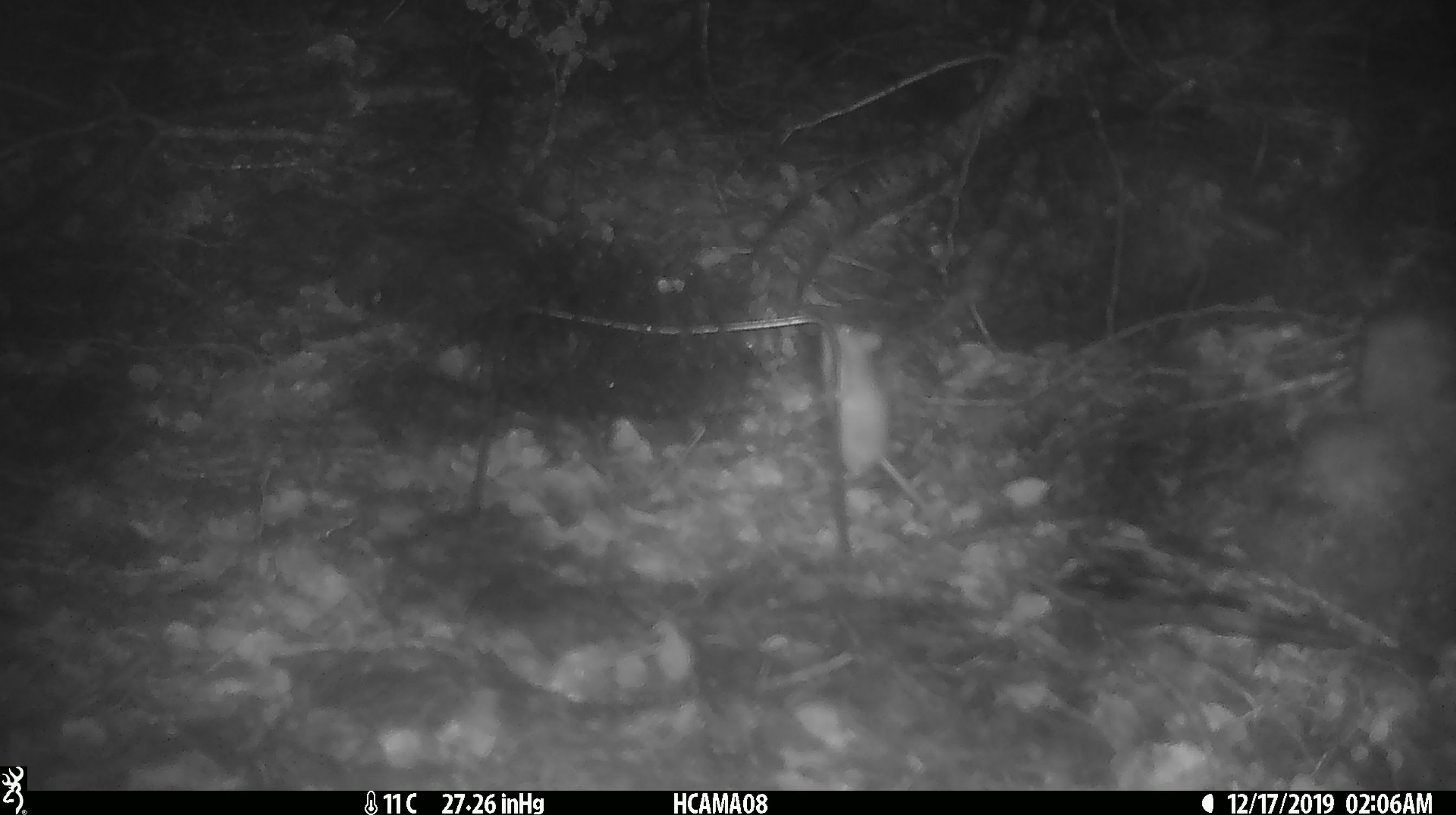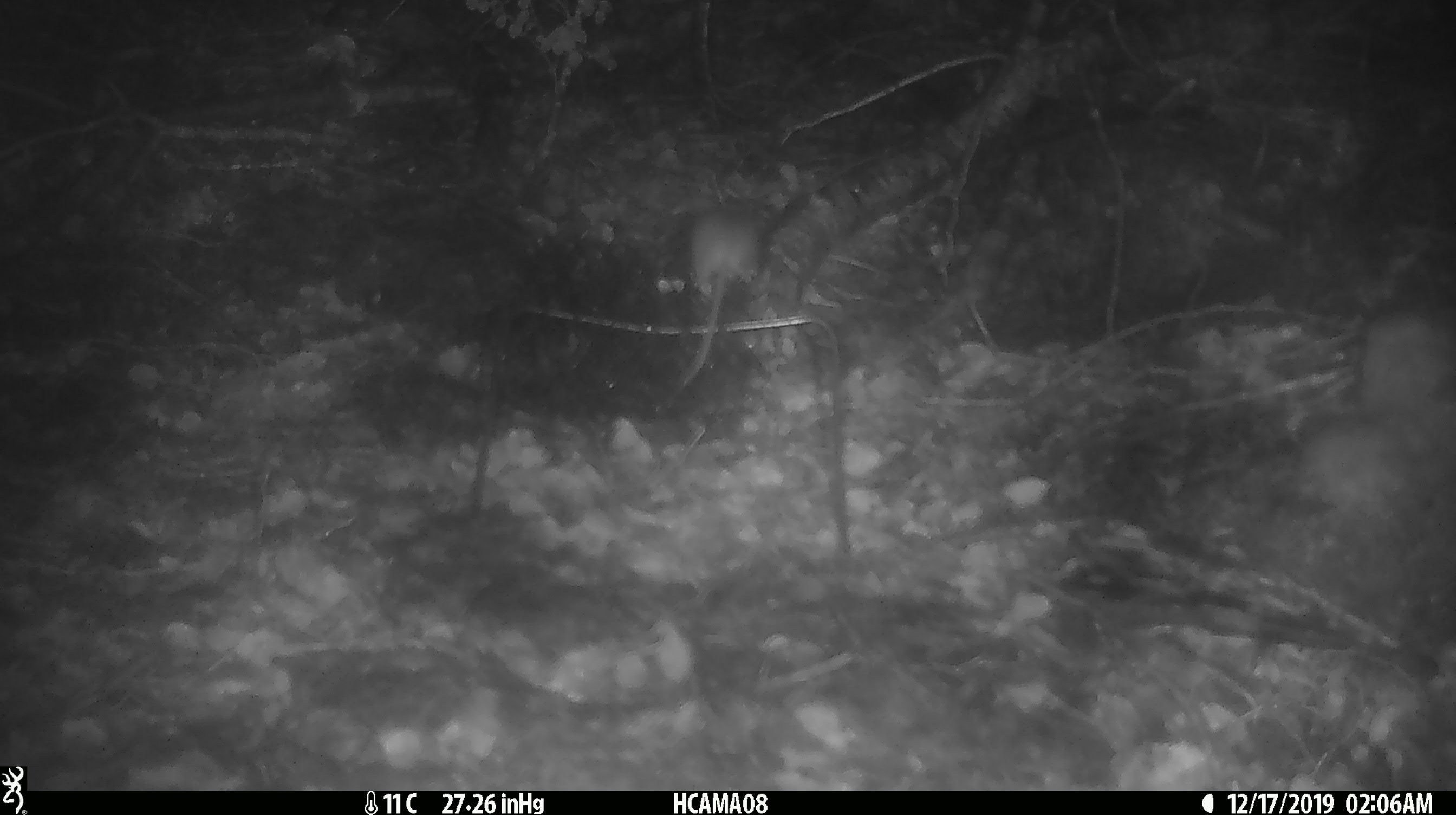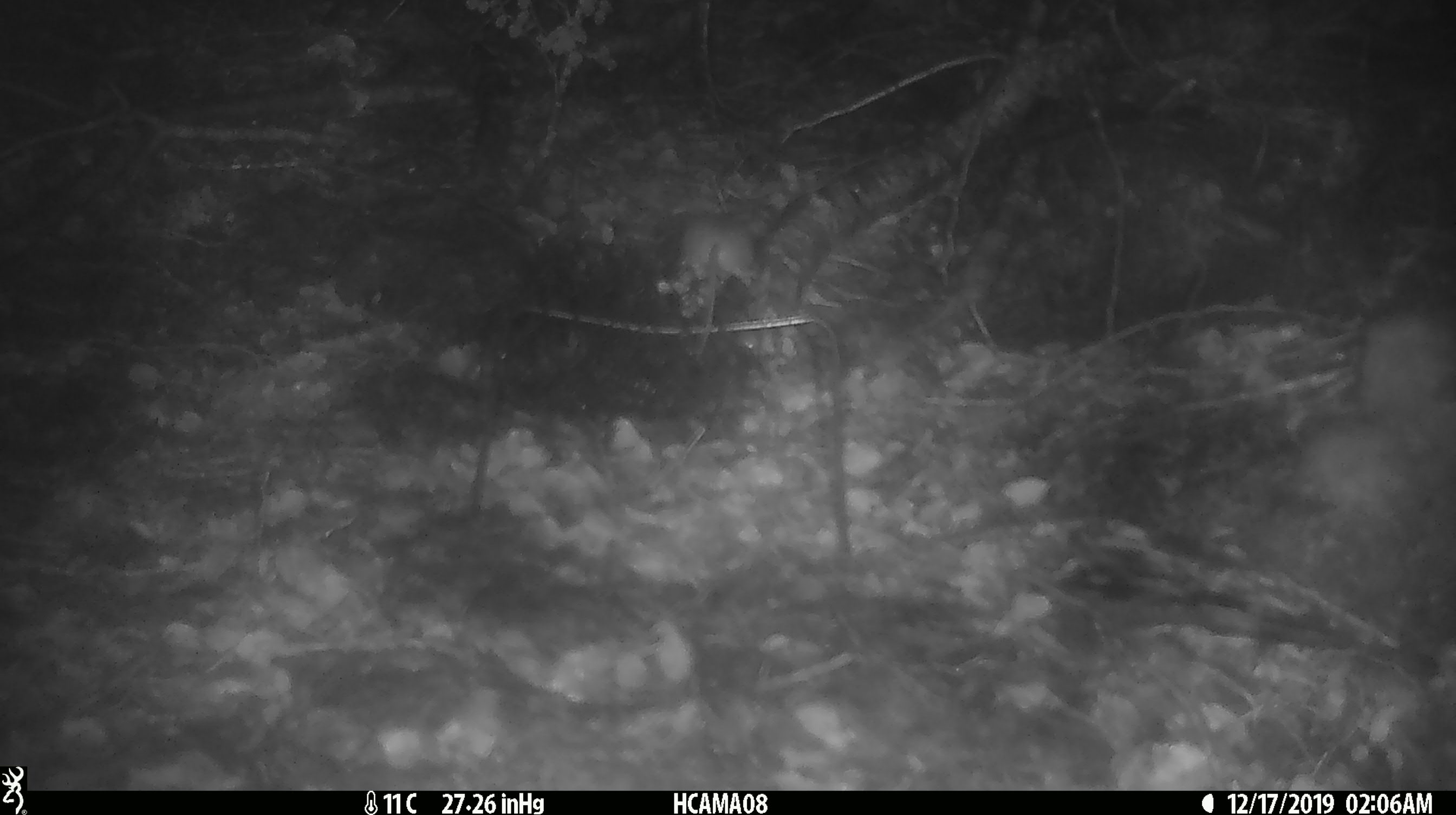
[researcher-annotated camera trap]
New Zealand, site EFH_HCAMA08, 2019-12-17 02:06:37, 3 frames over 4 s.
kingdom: Animalia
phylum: Chordata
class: Mammalia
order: Rodentia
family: Muridae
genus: Mus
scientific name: Mus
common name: mouse